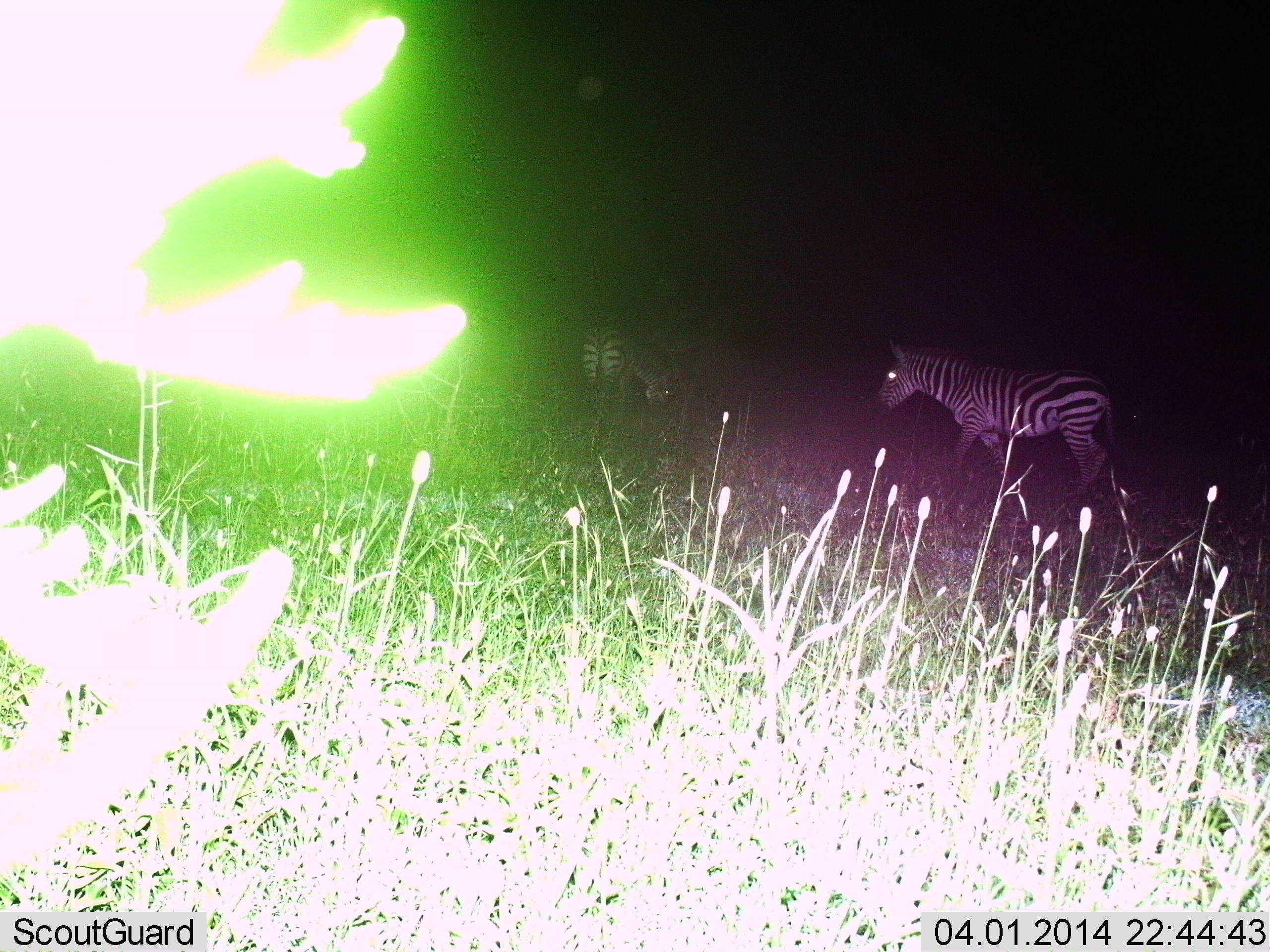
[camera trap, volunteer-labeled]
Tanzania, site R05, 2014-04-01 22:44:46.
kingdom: Animalia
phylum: Chordata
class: Mammalia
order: Perissodactyla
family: Equidae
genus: Equus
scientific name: Equus quagga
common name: plains zebra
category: zebra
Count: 2.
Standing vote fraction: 40%.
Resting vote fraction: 0%.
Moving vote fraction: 80%.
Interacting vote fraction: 0%.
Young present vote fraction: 0%.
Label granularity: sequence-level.